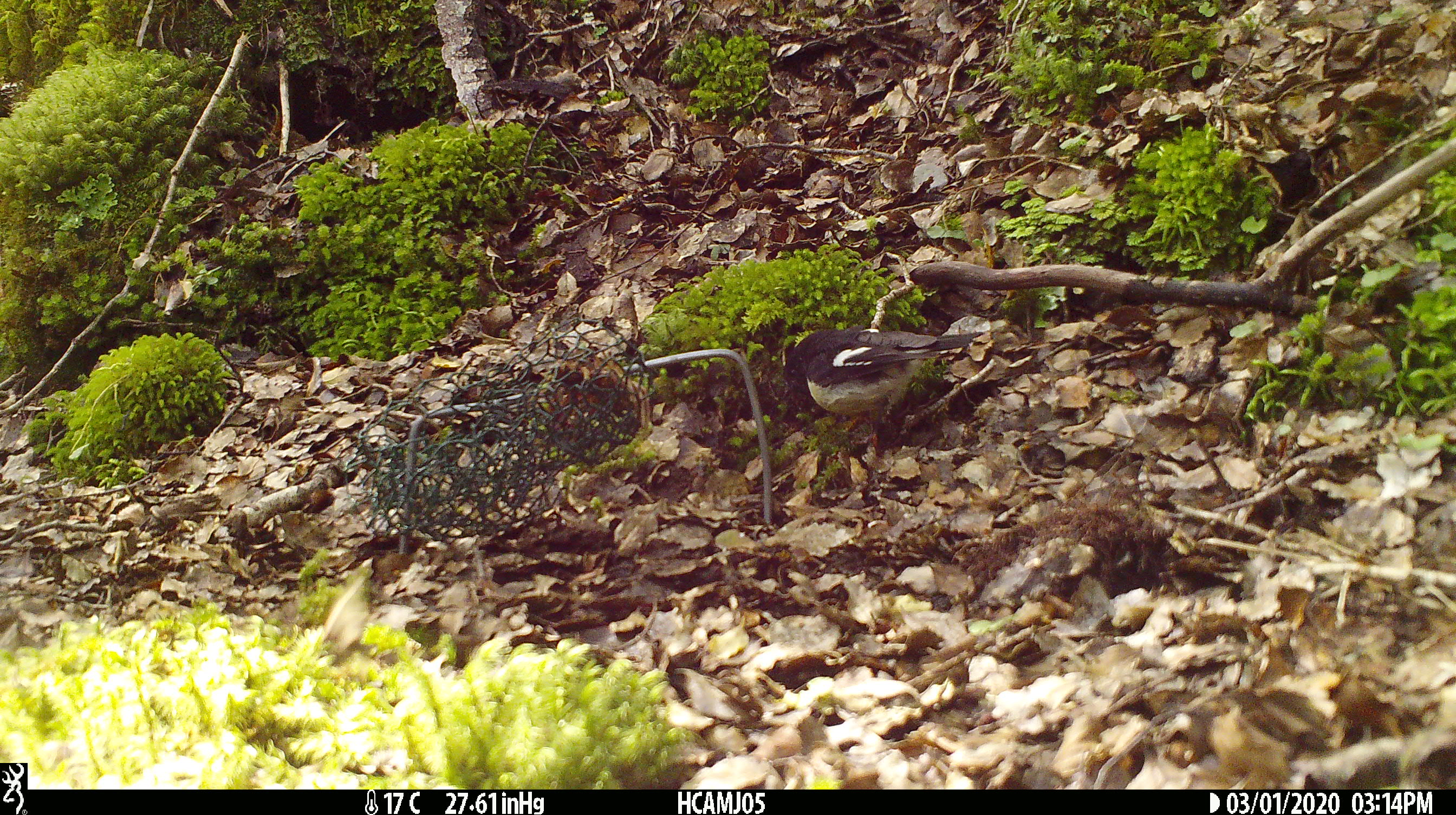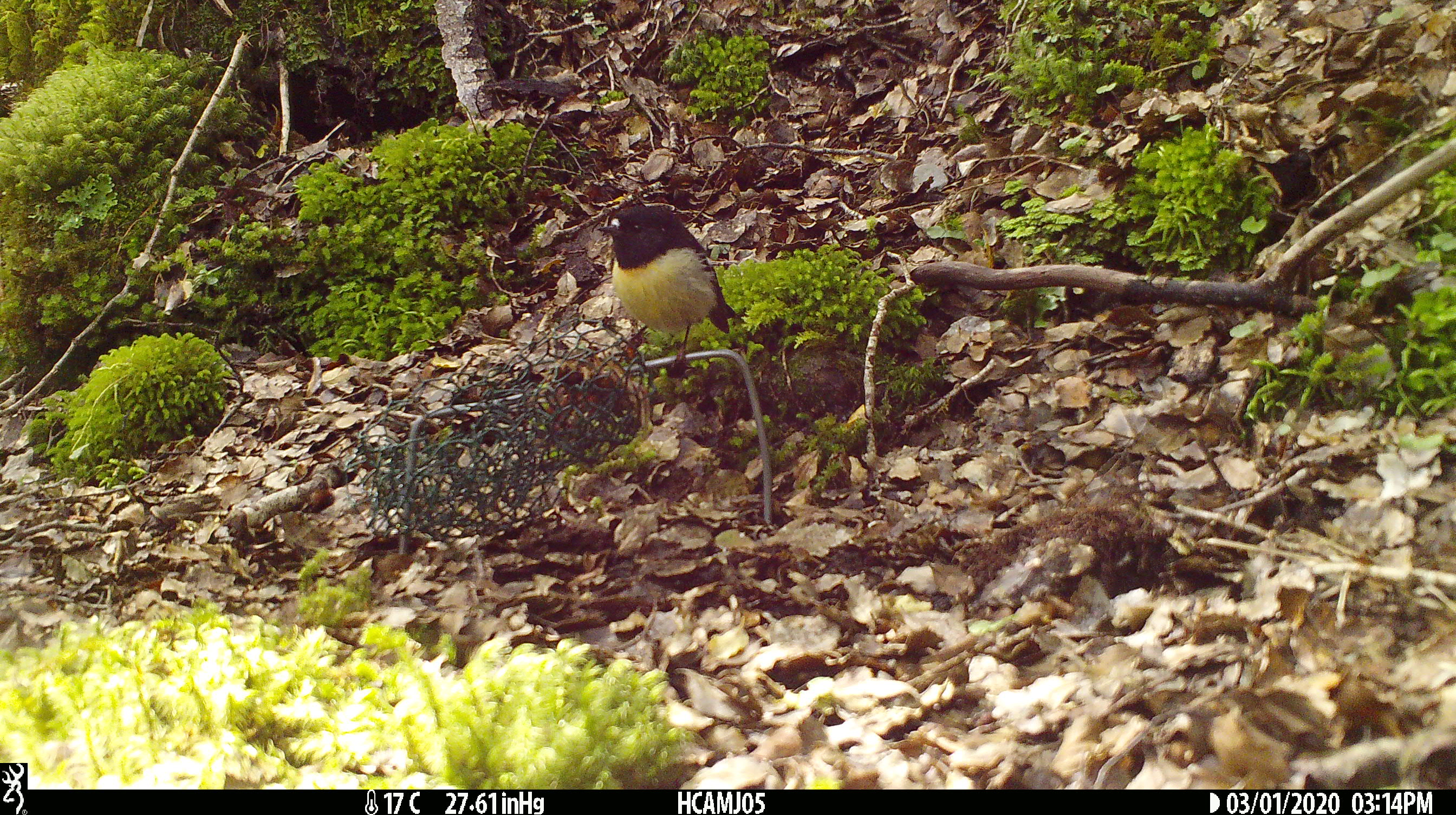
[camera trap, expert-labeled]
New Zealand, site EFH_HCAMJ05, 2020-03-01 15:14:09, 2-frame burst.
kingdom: Animalia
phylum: Chordata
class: Aves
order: Passeriformes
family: Petroicidae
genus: Petroica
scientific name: Petroica macrocephala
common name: tomtit